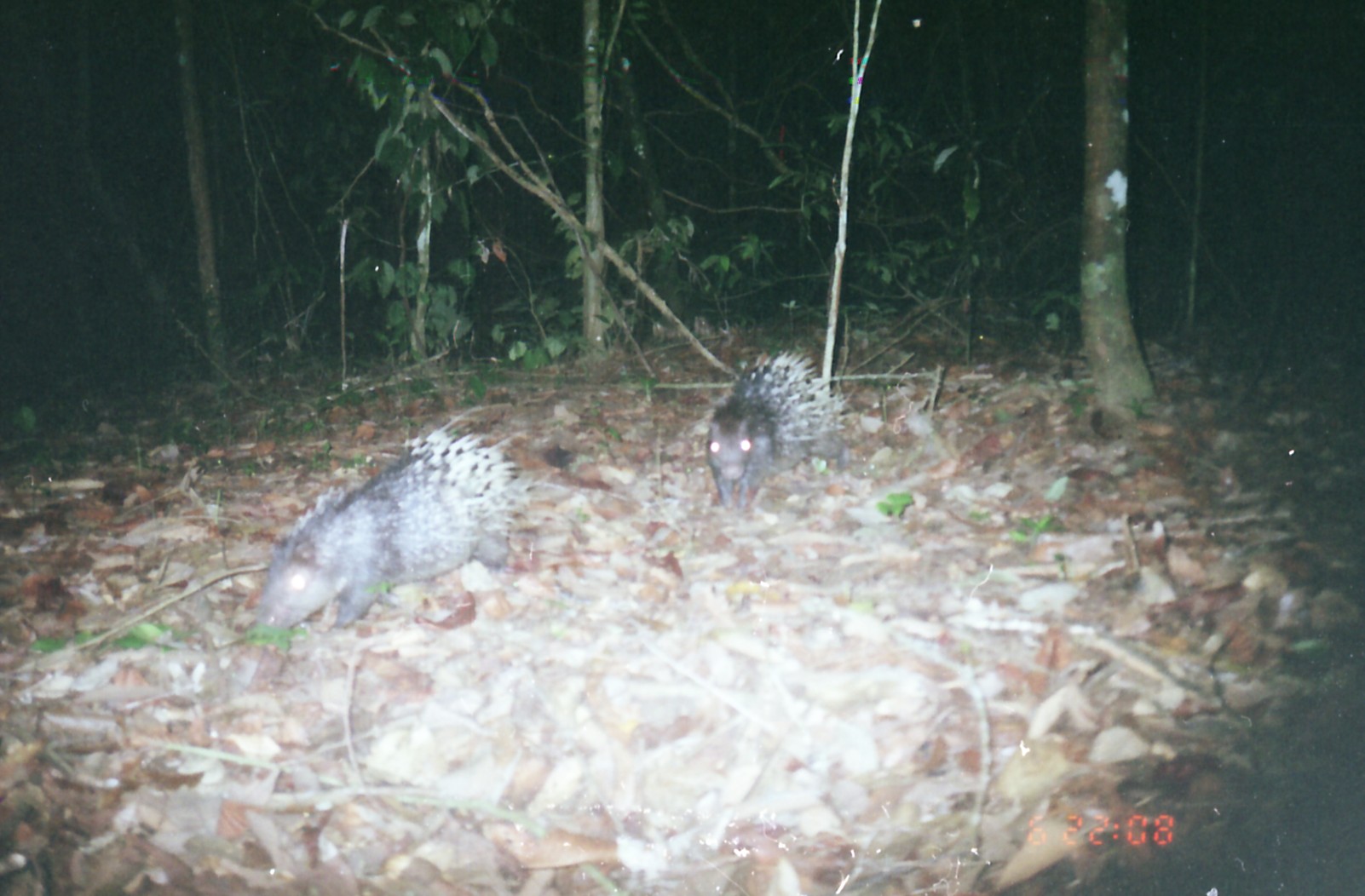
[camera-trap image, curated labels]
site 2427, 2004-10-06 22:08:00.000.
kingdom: Animalia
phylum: Chordata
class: Mammalia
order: Rodentia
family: Hystricidae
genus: Hystrix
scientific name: Hystrix brachyura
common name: east asian porcupine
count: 2